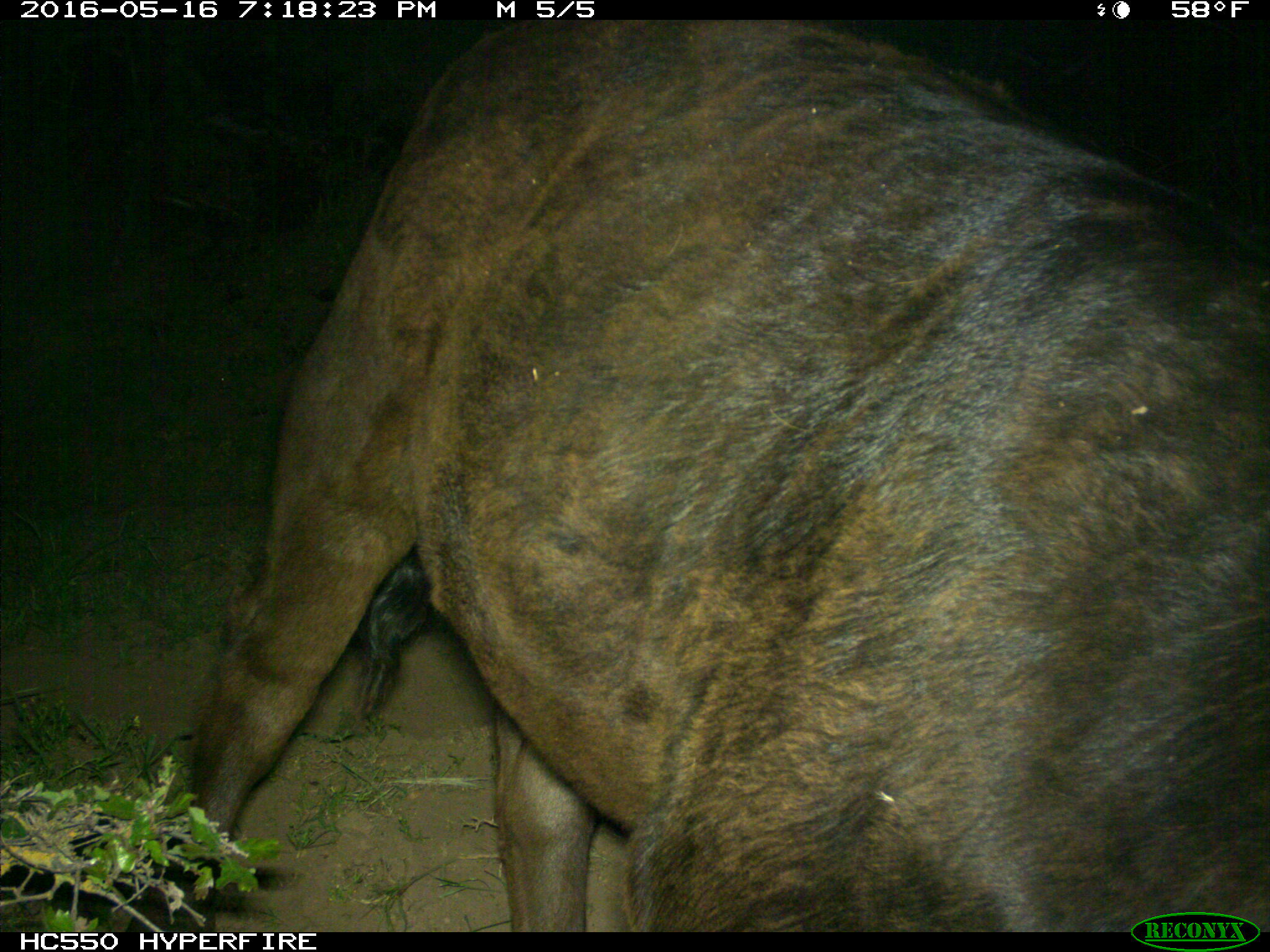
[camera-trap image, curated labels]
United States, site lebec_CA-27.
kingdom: Animalia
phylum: Chordata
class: Mammalia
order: Artiodactyla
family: Bovidae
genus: Bos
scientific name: Bos taurus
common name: domestic cow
Bos taurus (domestic cow).